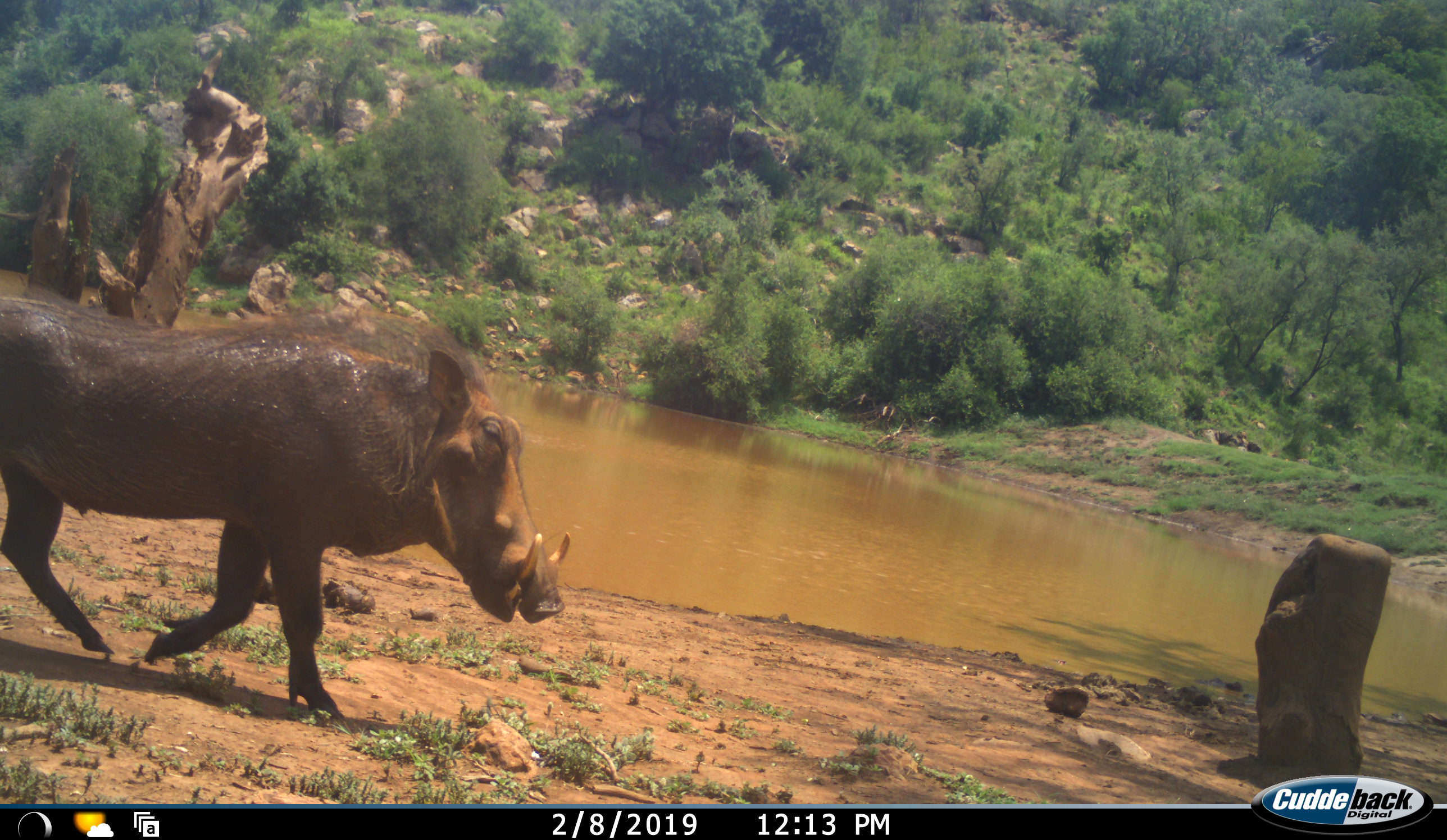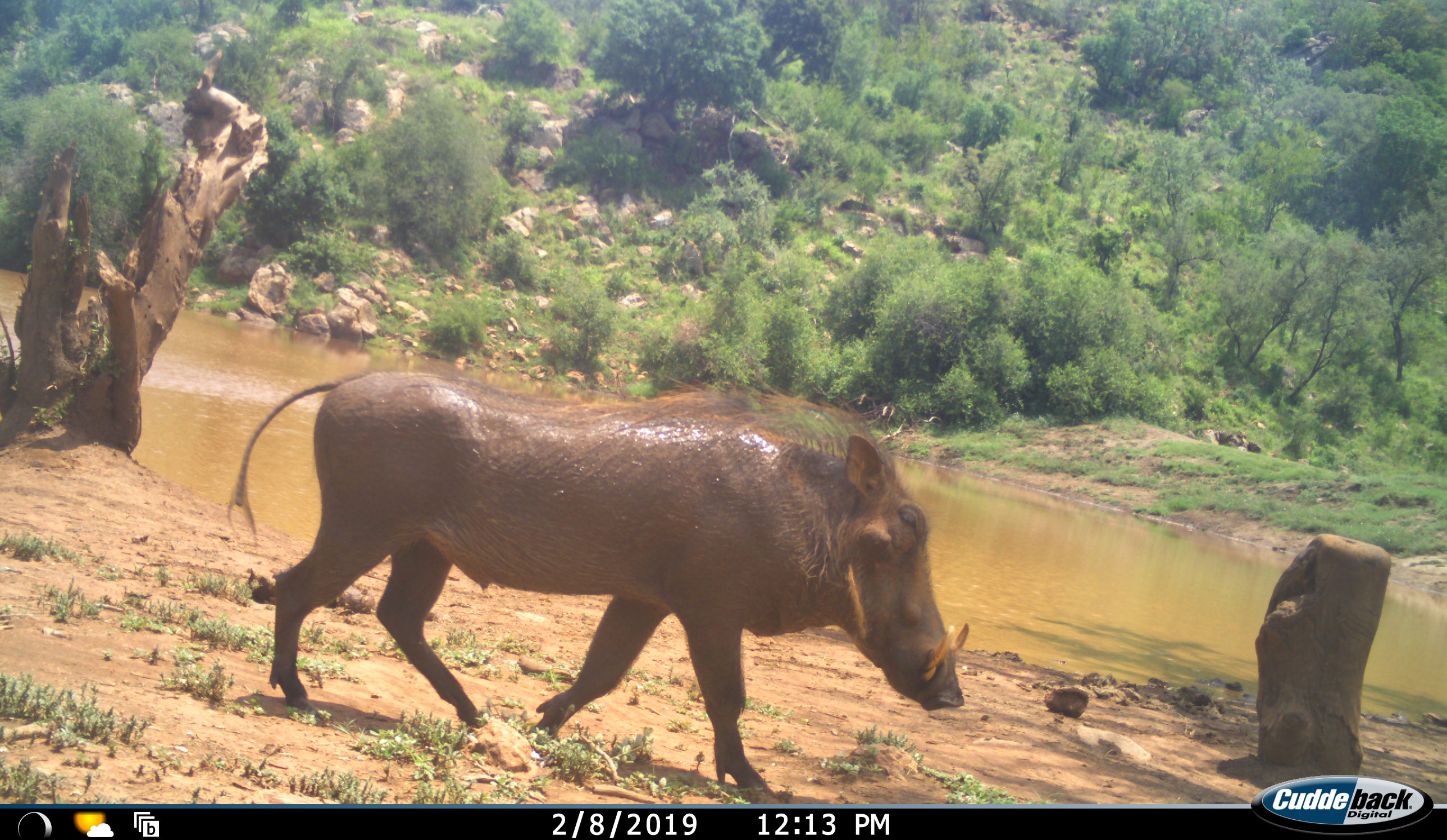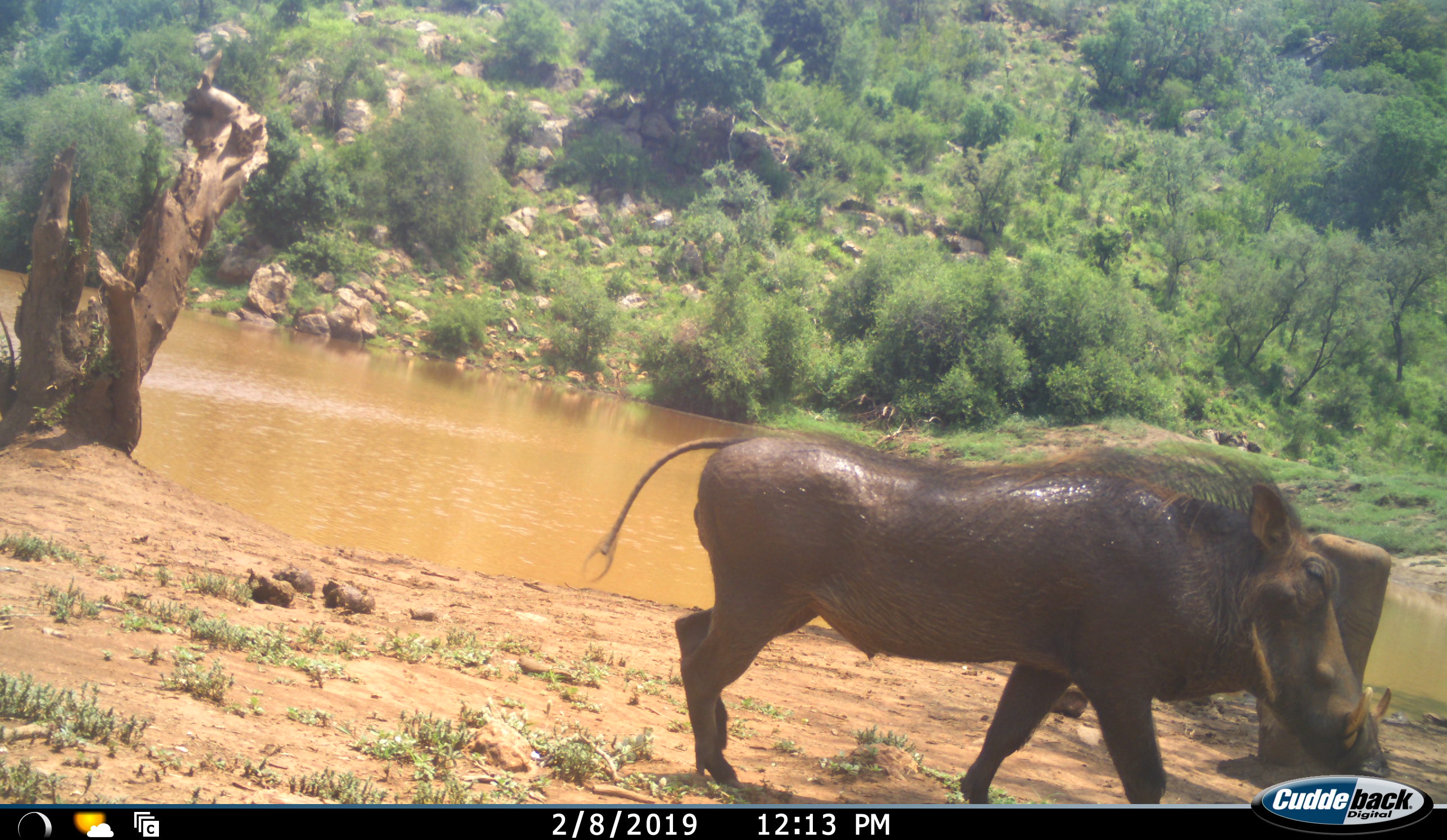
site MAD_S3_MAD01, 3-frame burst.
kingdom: Animalia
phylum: Chordata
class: Mammalia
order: Artiodactyla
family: Suidae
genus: Phacochoerus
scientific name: Phacochoerus africanus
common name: warthog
Warthog (Phacochoerus africanus), count 1. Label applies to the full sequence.